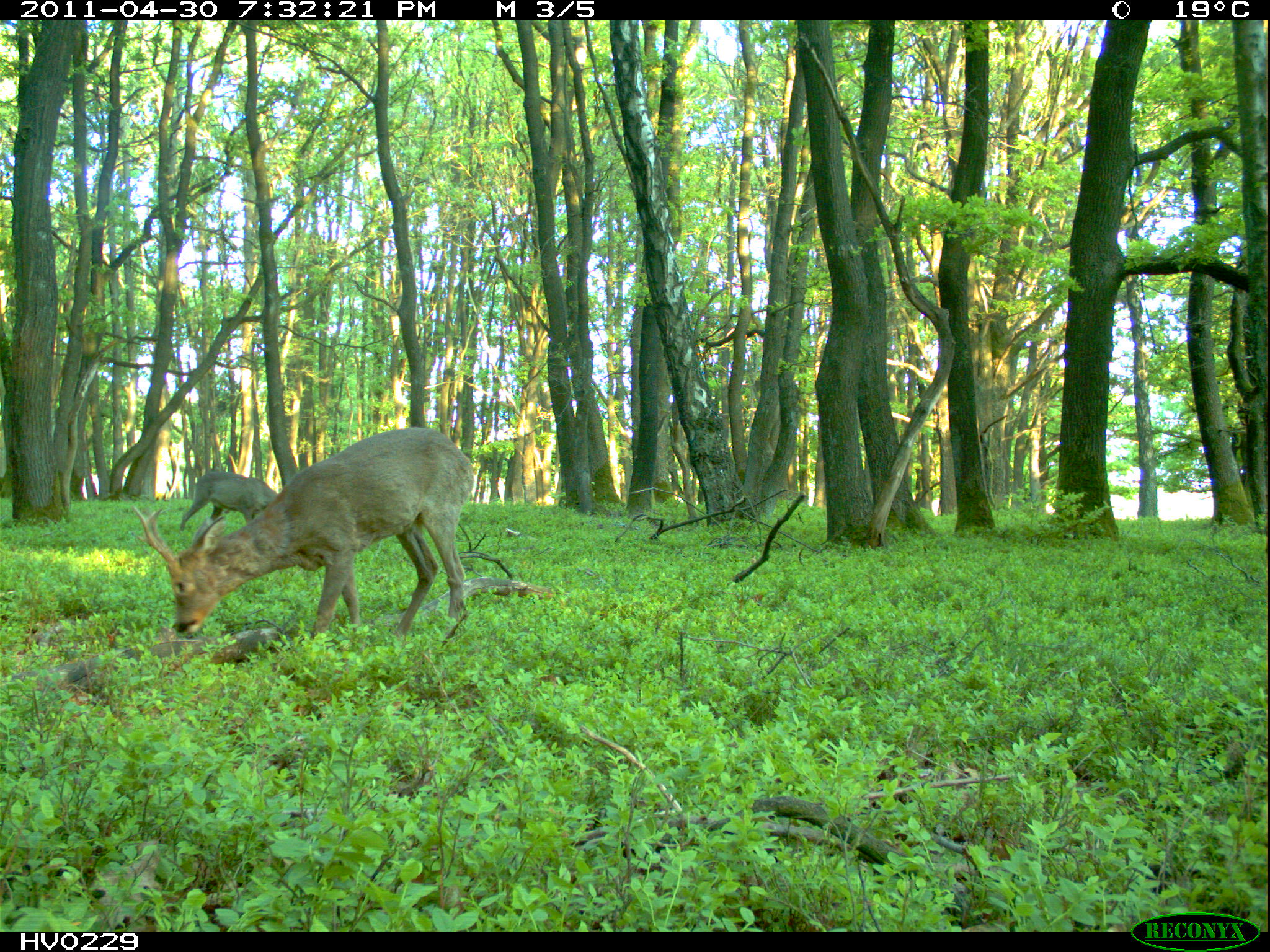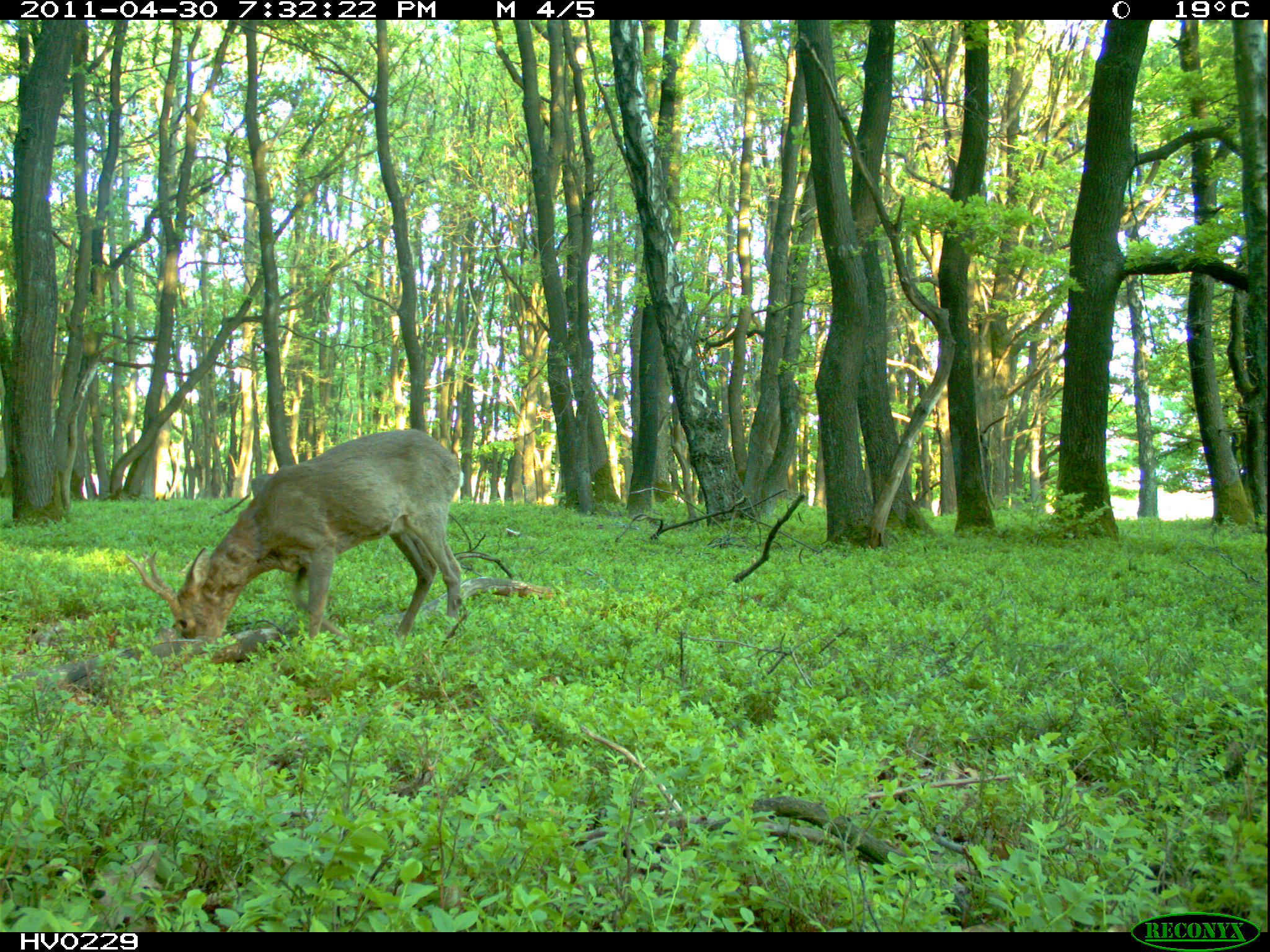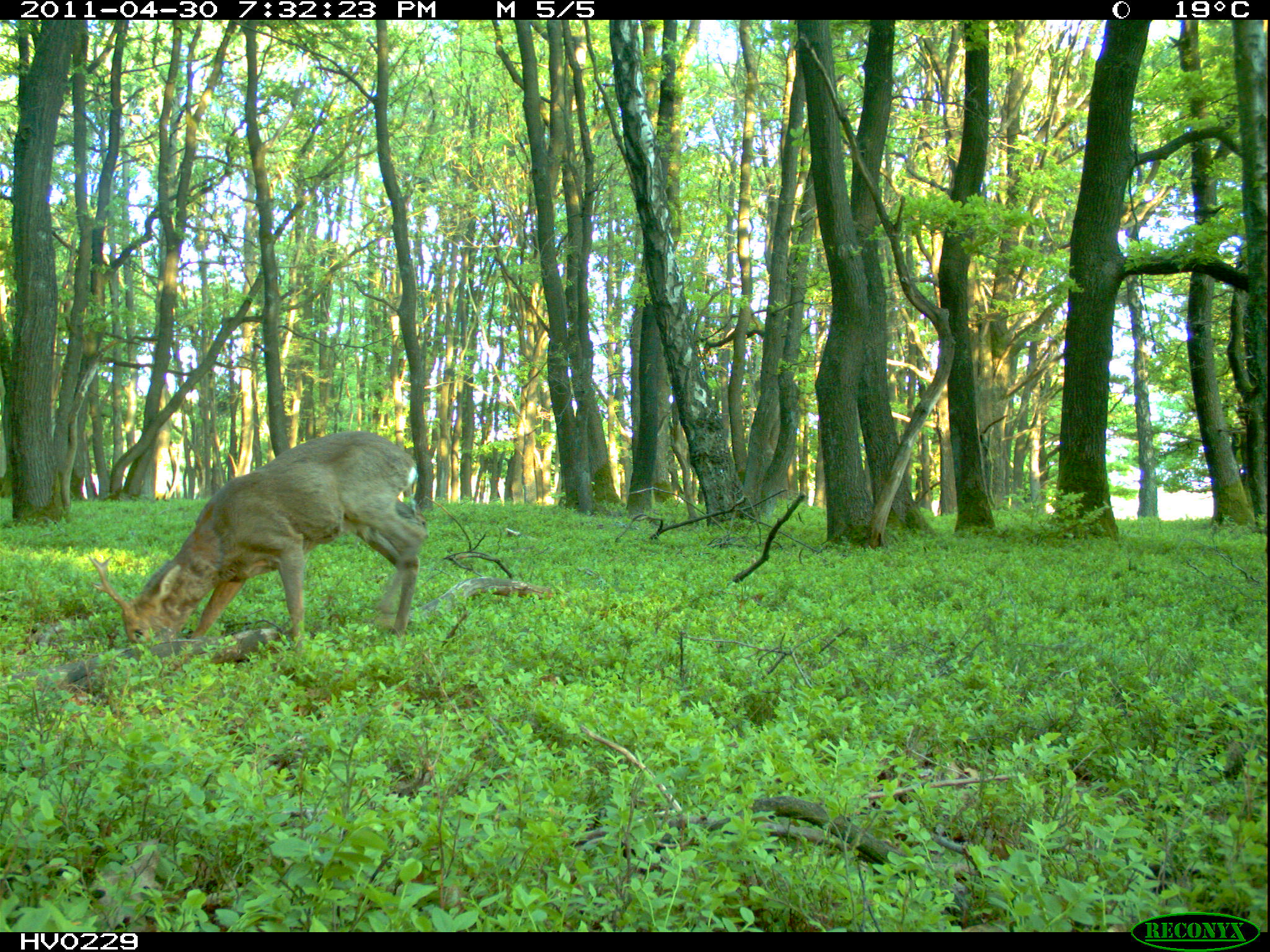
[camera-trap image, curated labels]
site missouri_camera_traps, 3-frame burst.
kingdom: Animalia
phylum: Chordata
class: Mammalia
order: Artiodactyla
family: Cervidae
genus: Capreolus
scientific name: Capreolus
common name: roe deer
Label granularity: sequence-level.